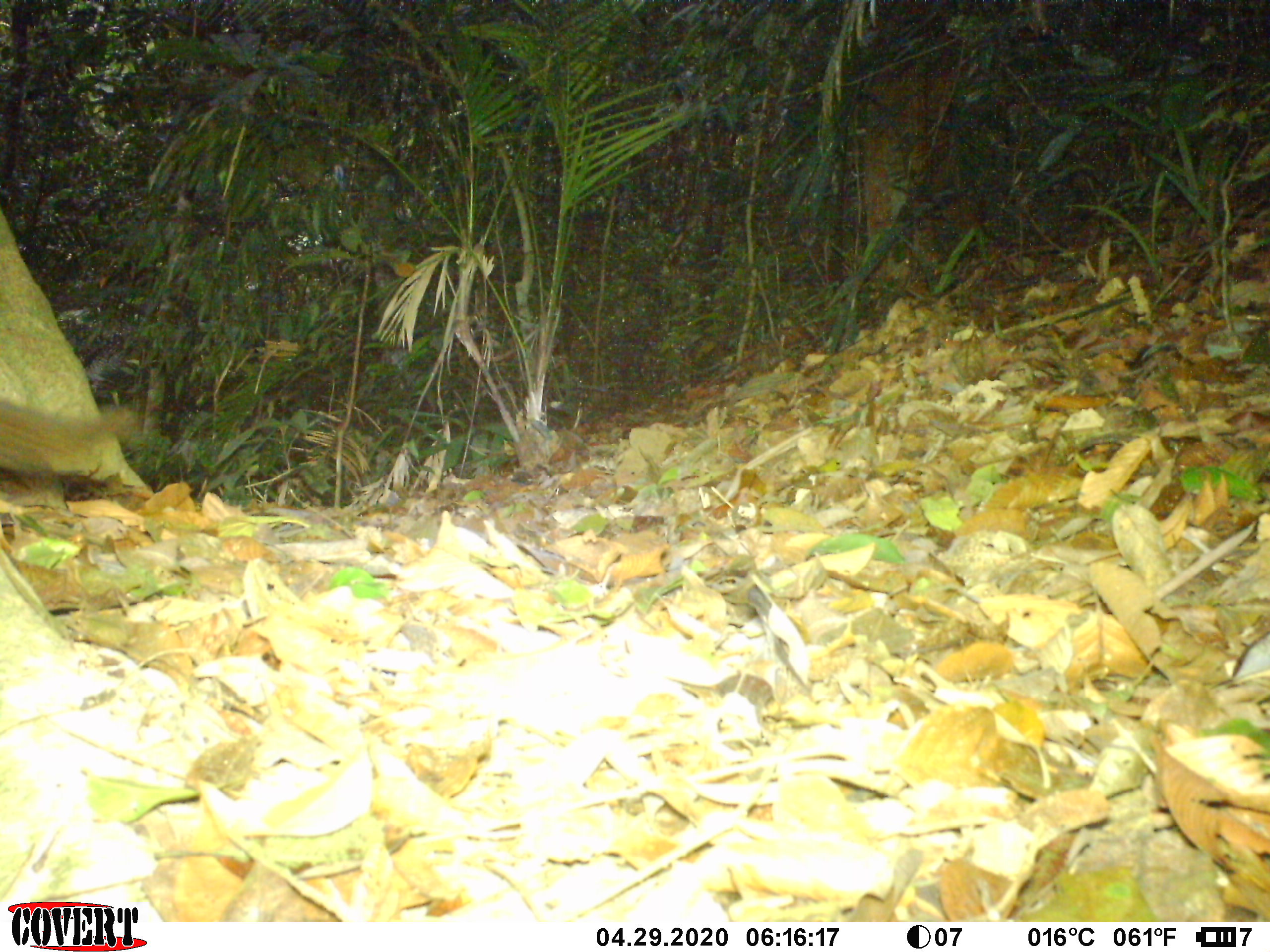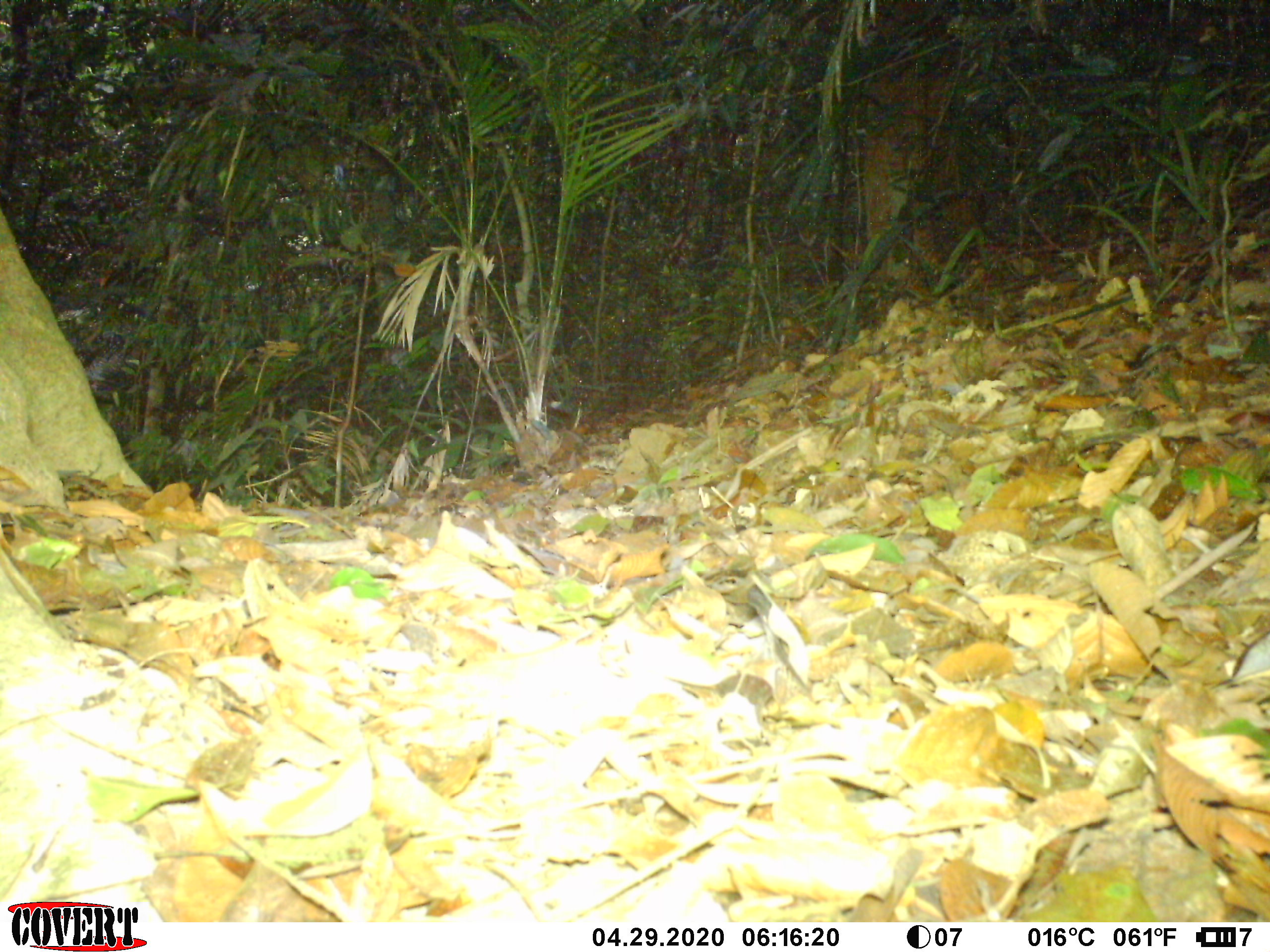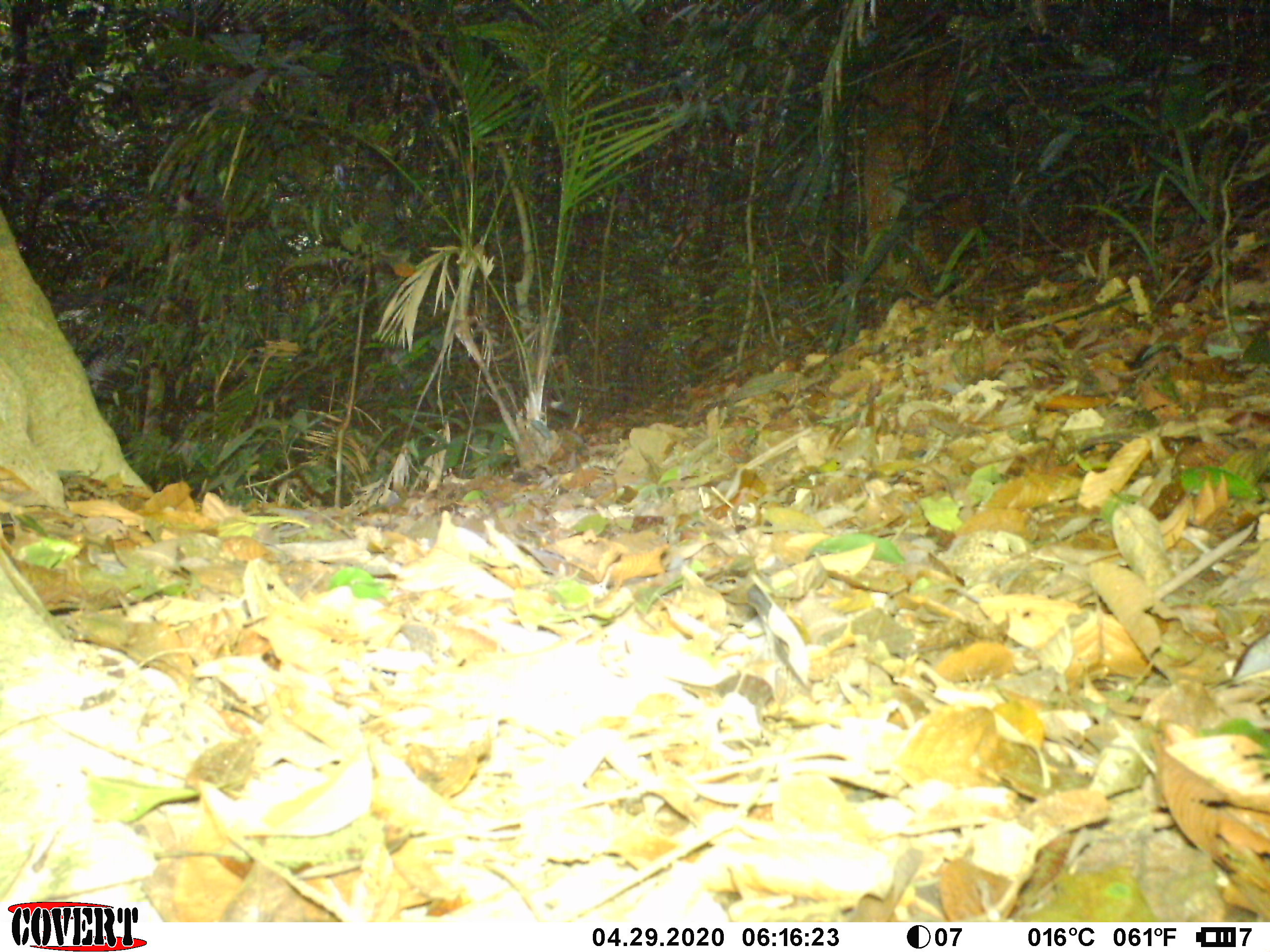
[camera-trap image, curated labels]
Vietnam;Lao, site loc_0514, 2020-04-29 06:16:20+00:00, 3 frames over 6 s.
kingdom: Animalia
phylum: Chordata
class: Mammalia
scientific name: Mammalia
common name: mammal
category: unidentified small mammal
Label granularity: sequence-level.